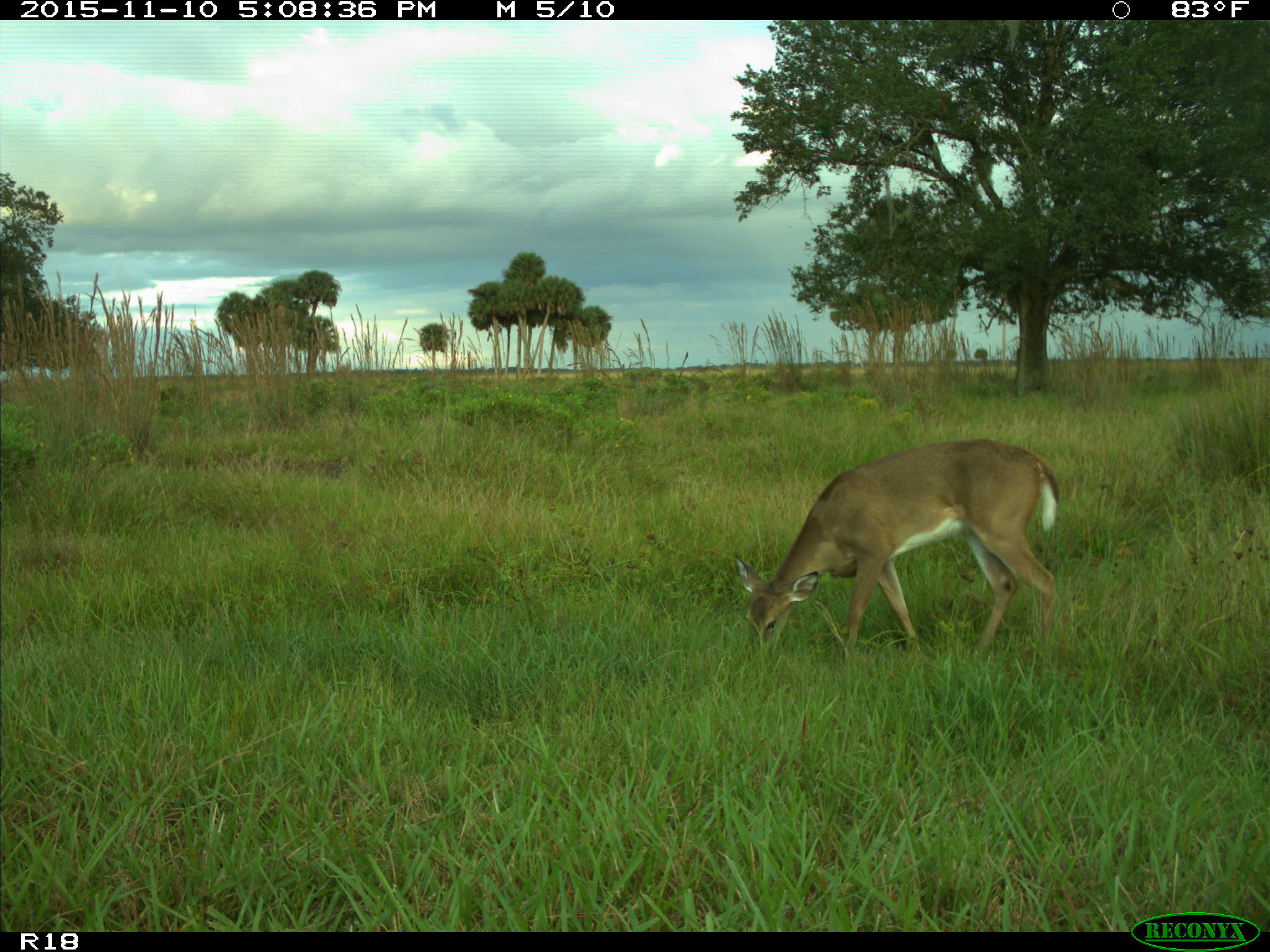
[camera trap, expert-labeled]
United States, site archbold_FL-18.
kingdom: Animalia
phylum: Chordata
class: Mammalia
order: Artiodactyla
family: Cervidae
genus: Odocoileus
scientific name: Odocoileus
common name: deer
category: unidentified deer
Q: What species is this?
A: Unidentified deer (deer) (Odocoileus).